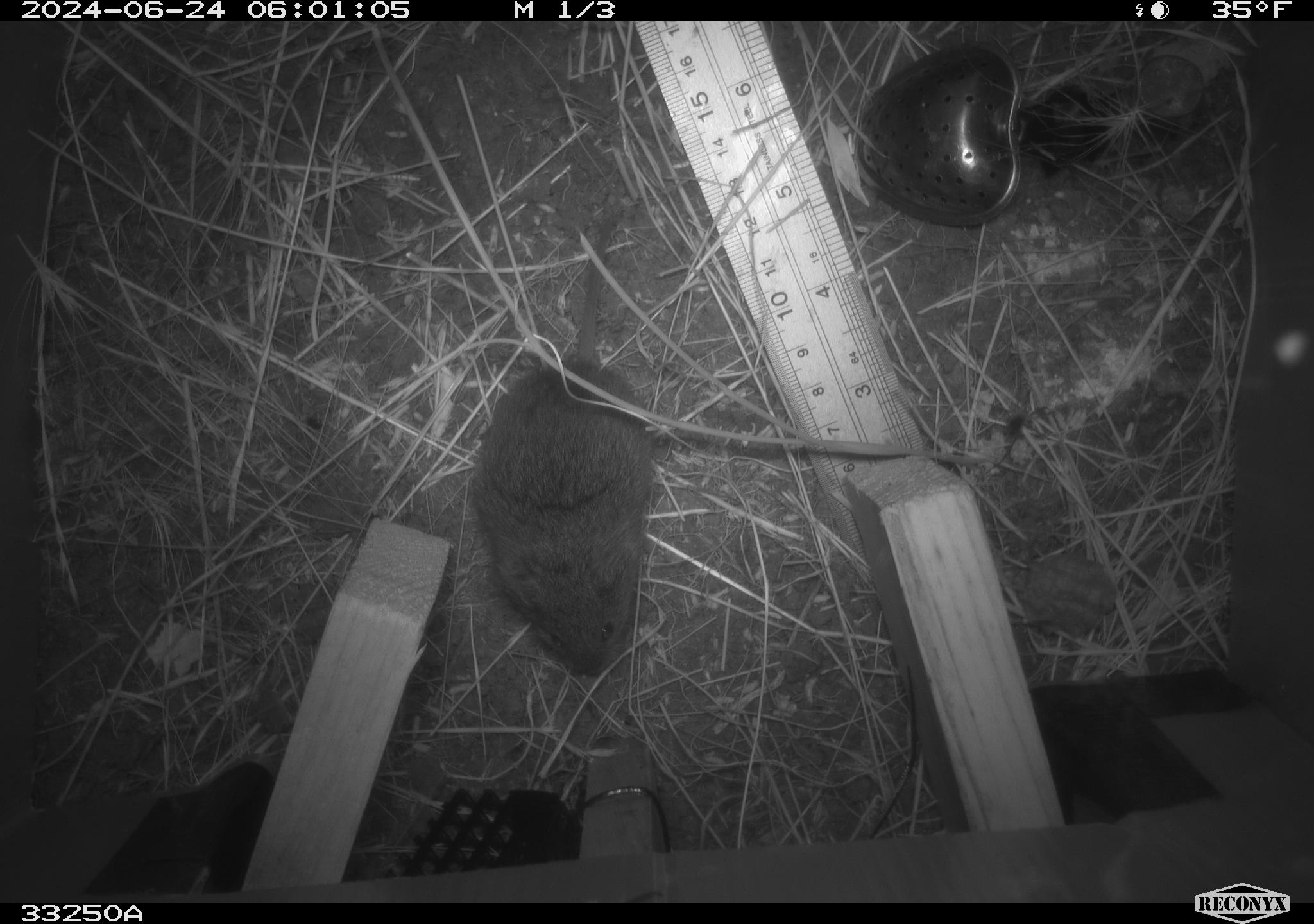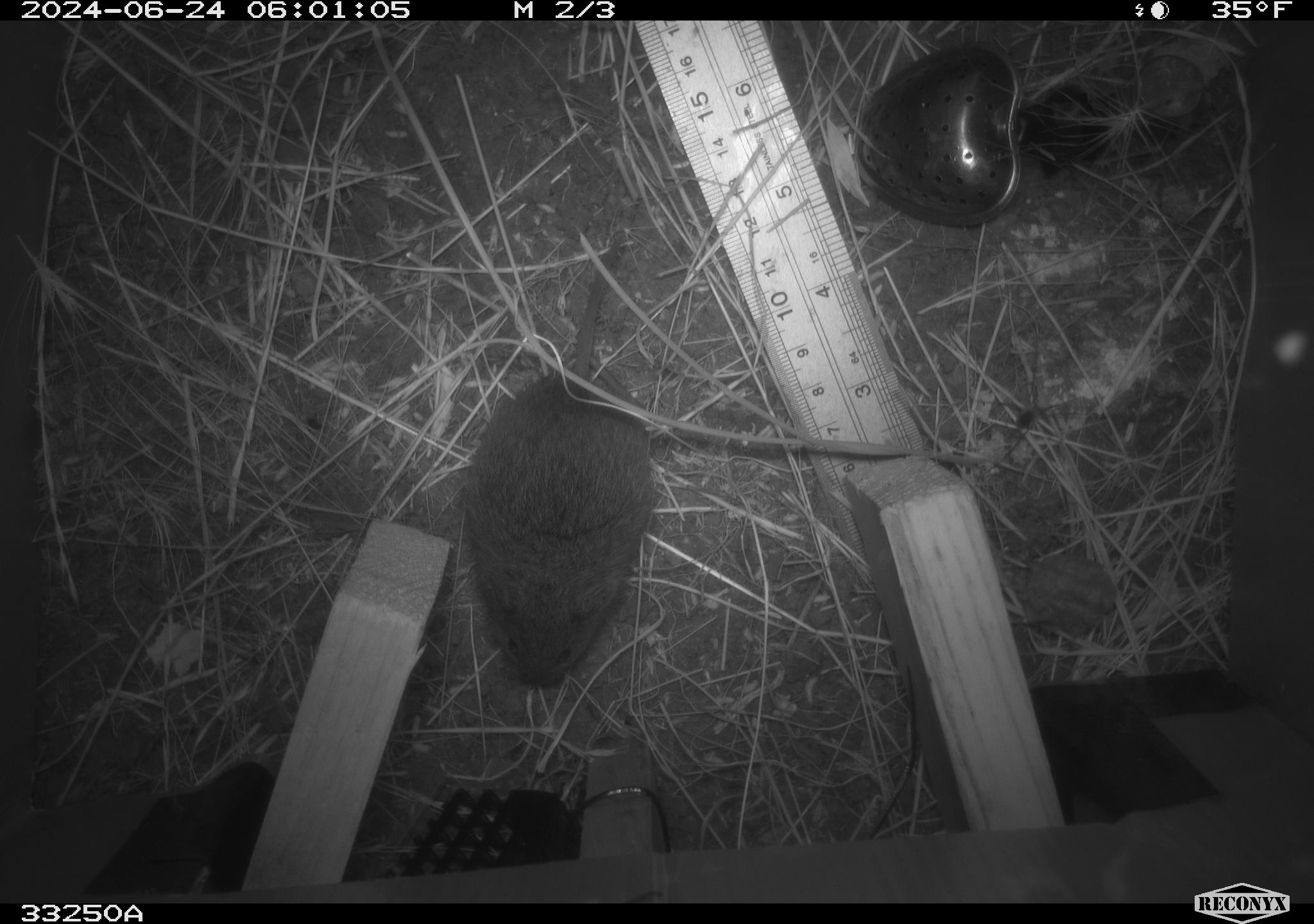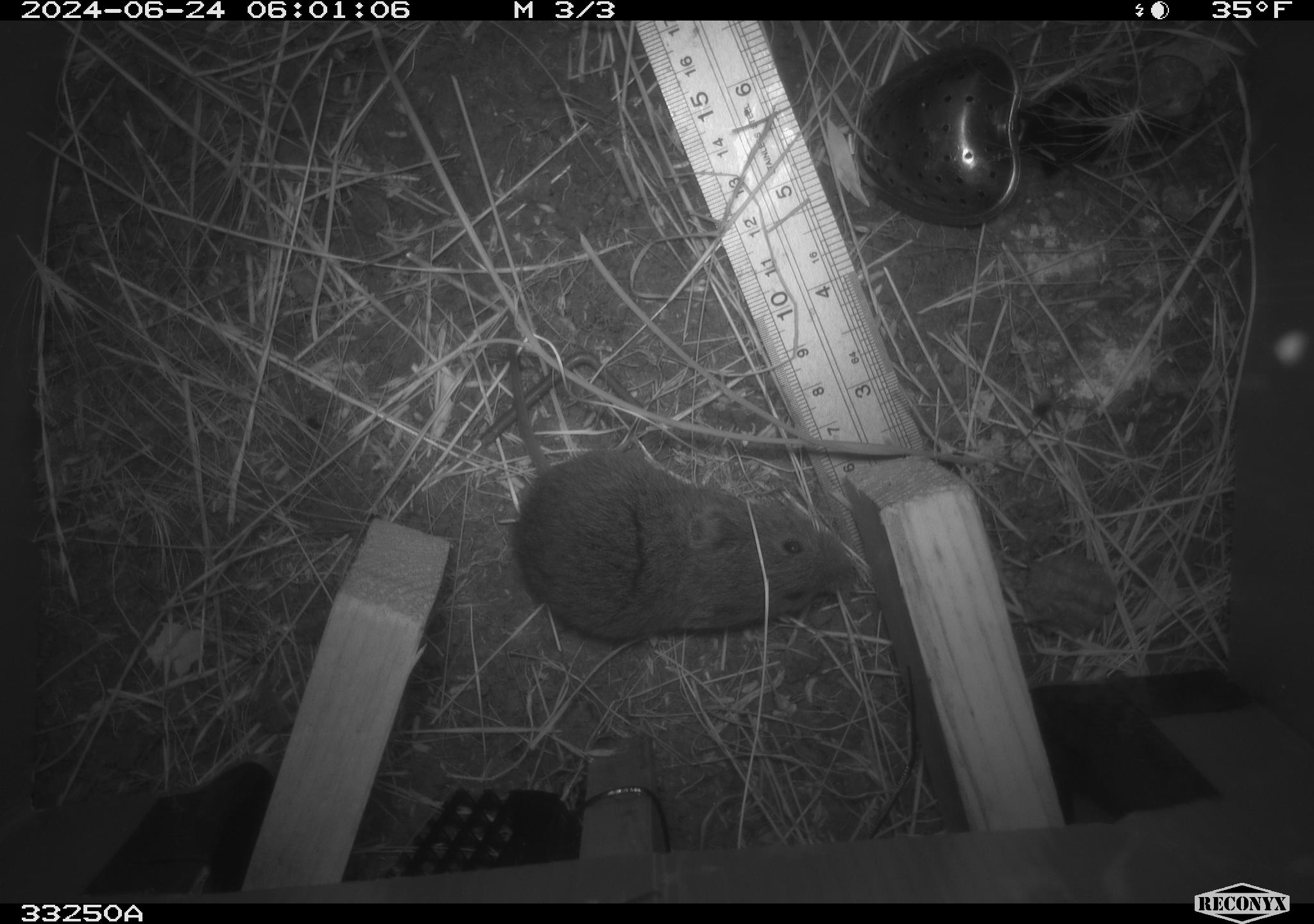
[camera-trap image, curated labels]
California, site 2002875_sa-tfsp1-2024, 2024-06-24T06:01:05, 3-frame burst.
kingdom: Animalia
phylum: Chordata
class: Mammalia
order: Rodentia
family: Cricetidae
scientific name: Arvicolinae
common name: voles, lemmings, and muskrats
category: arvicolinae subfamily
Arvicolinae subfamily (voles, lemmings, and muskrats) (Arvicolinae).